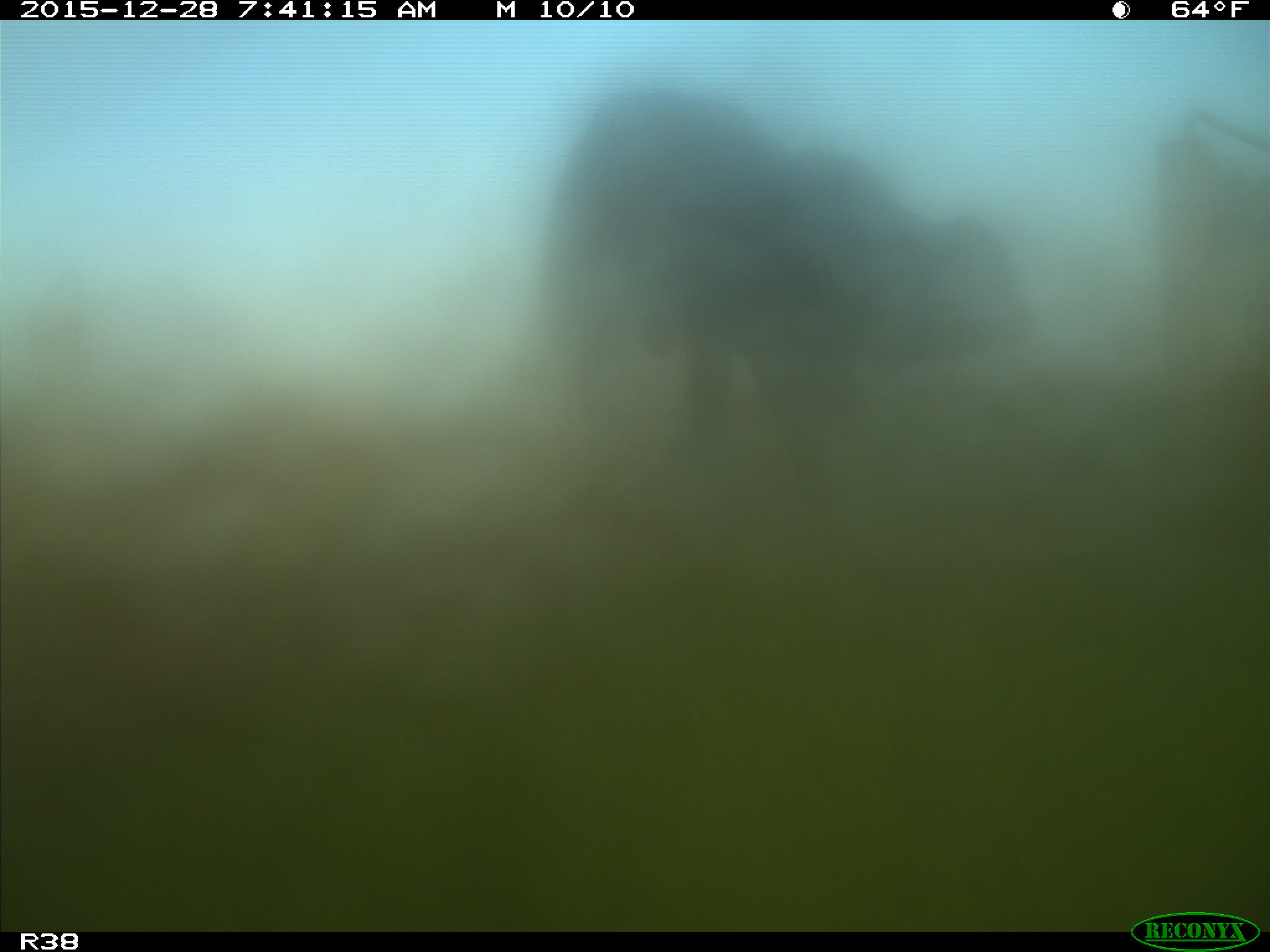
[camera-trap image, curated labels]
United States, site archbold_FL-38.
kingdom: Animalia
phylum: Chordata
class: Mammalia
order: Artiodactyla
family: Bovidae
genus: Bos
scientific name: Bos taurus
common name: domestic cow